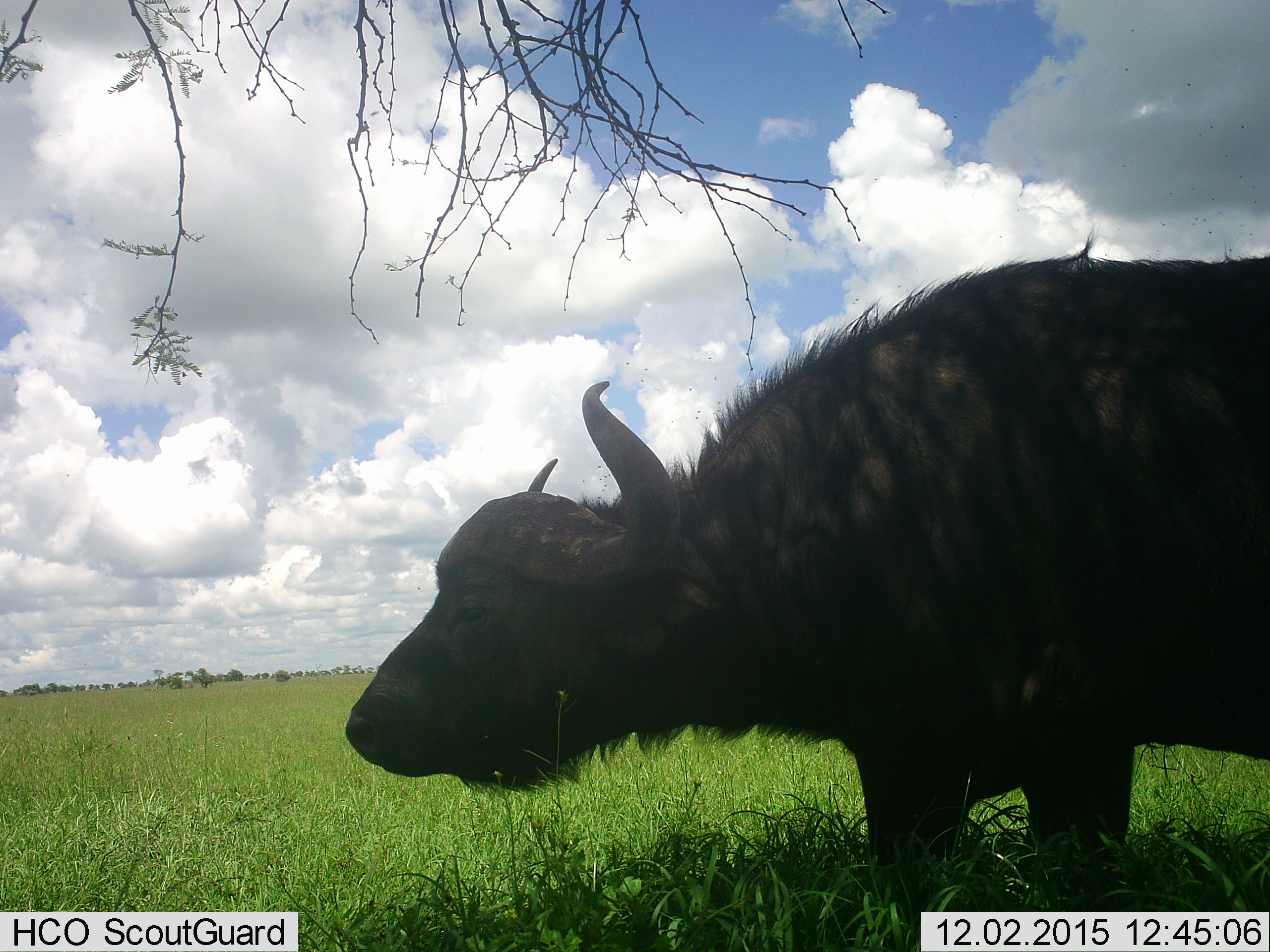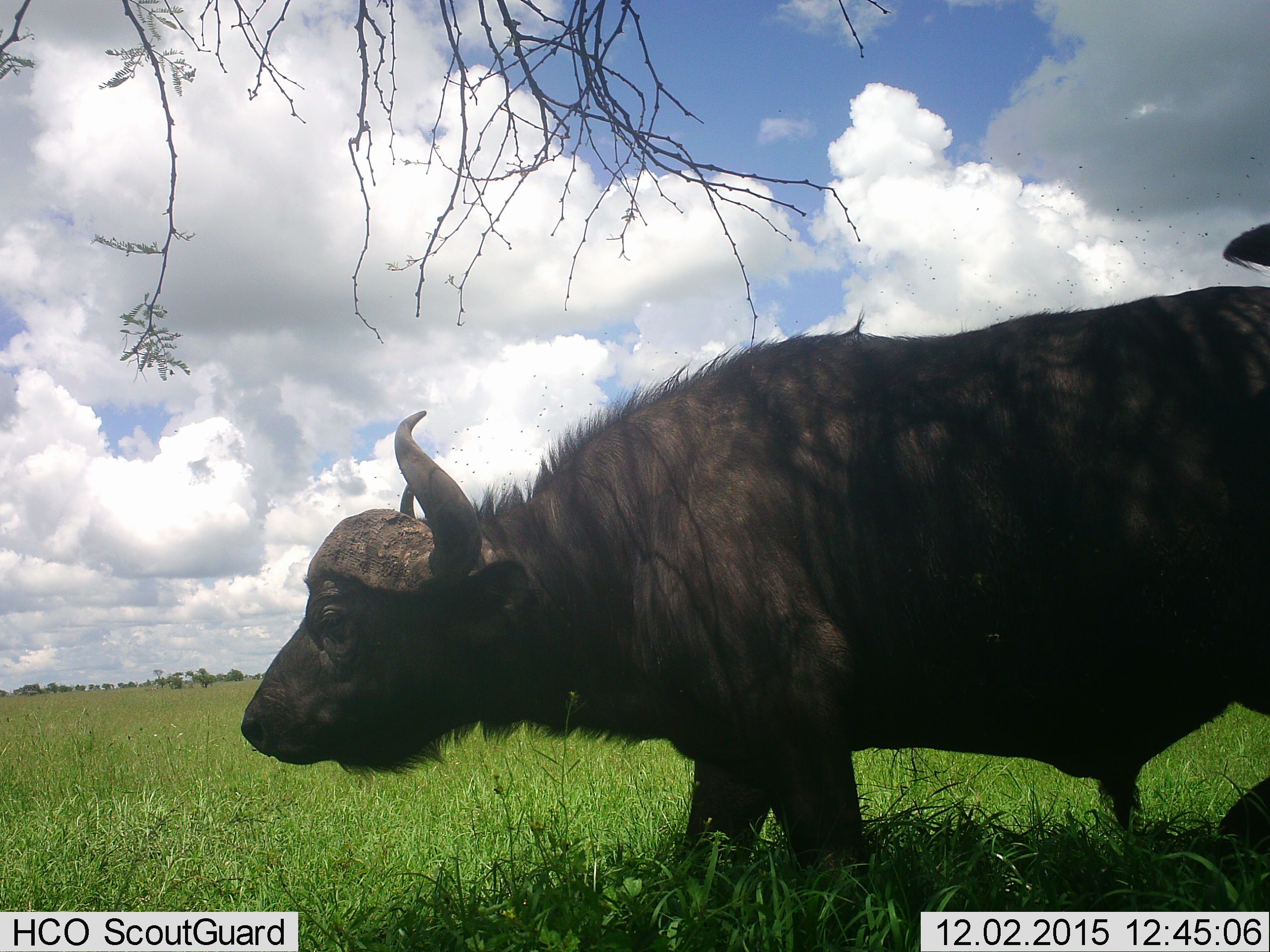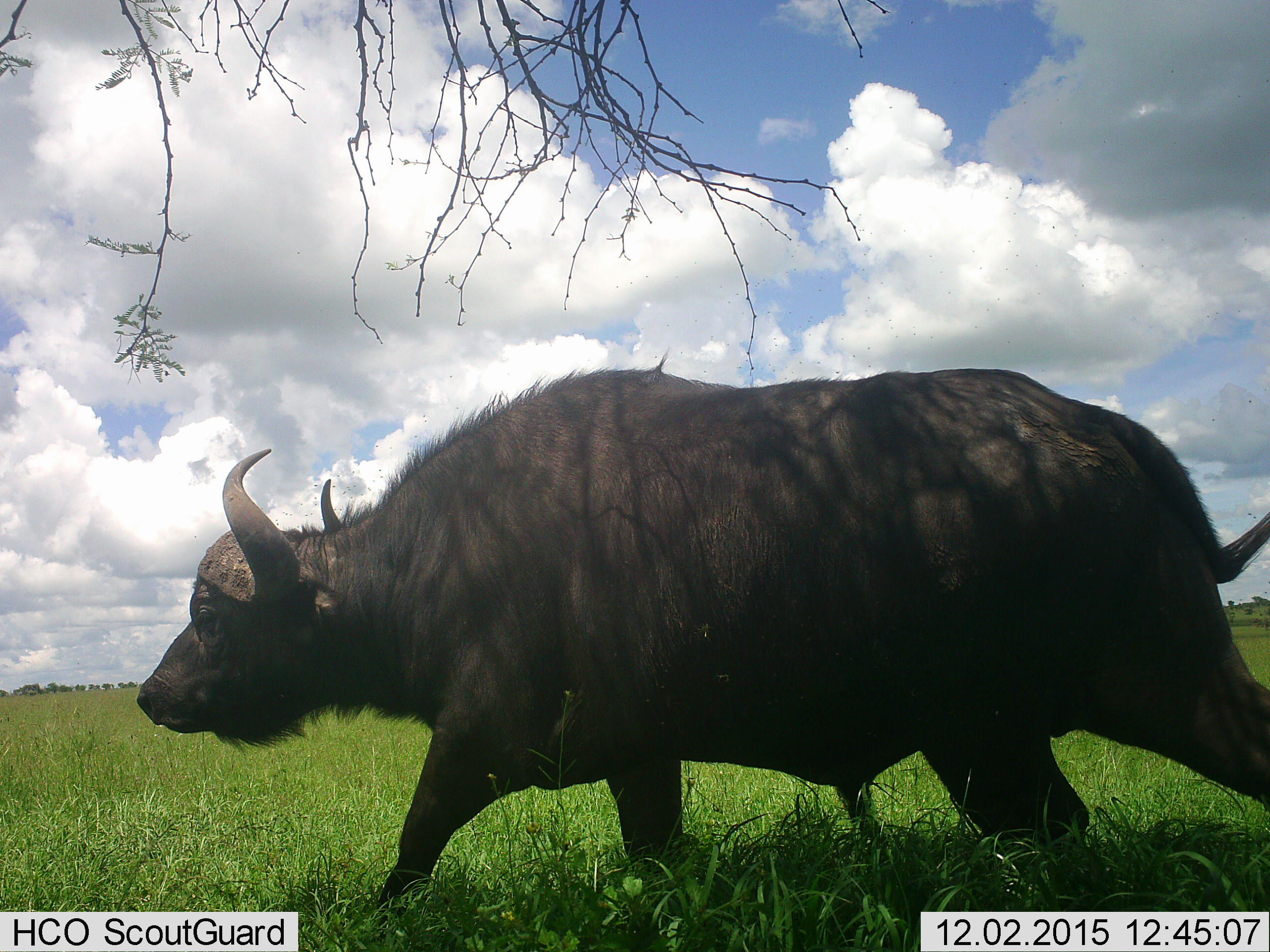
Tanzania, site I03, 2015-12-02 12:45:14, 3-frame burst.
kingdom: Animalia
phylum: Chordata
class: Mammalia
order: Artiodactyla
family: Bovidae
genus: Syncerus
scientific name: Syncerus caffer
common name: cape buffalo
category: buffalo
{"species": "buffalo (cape buffalo) (Syncerus caffer)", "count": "1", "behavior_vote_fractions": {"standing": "50%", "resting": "0%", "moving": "70%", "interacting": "0%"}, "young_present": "0%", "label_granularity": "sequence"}